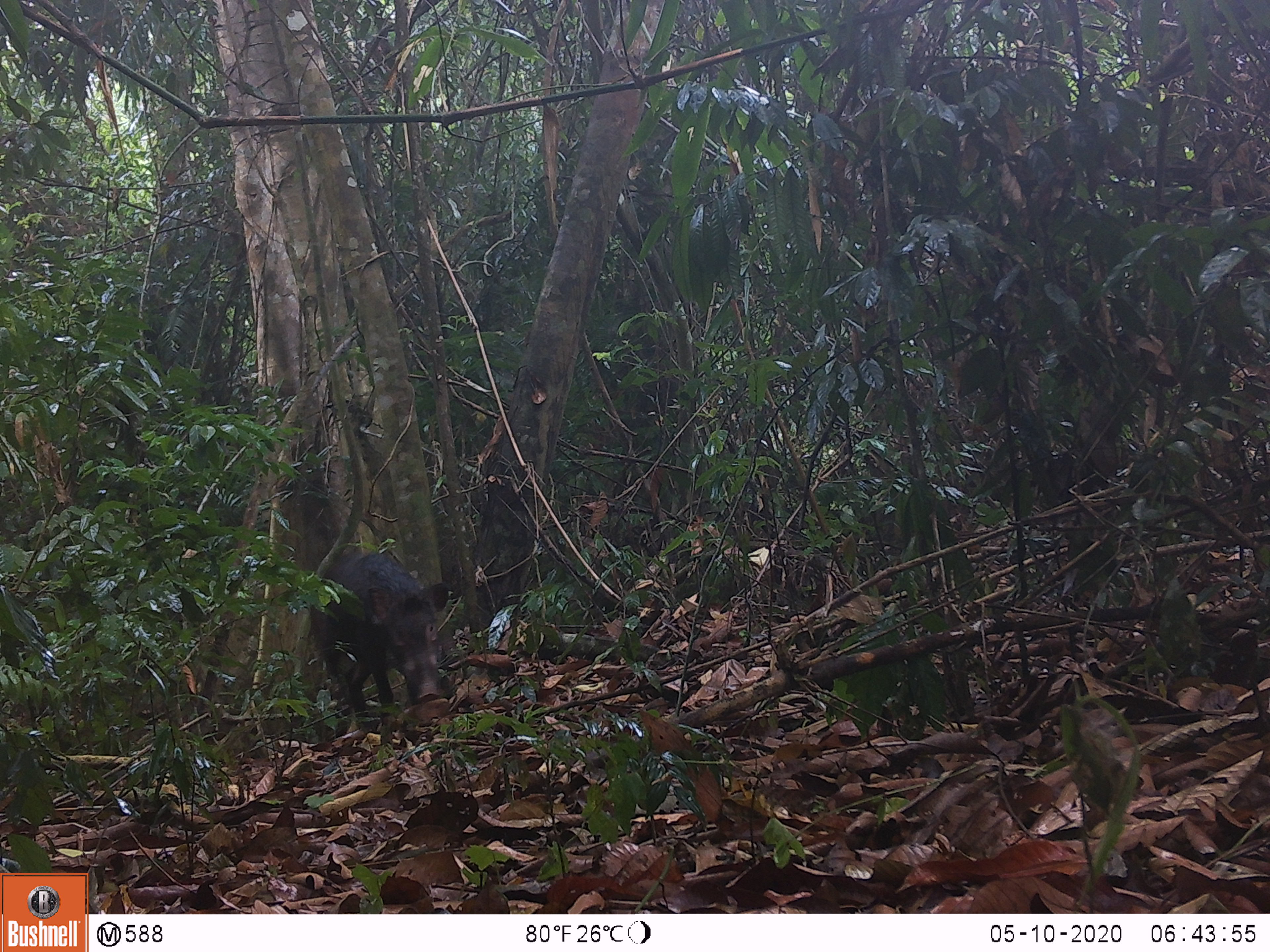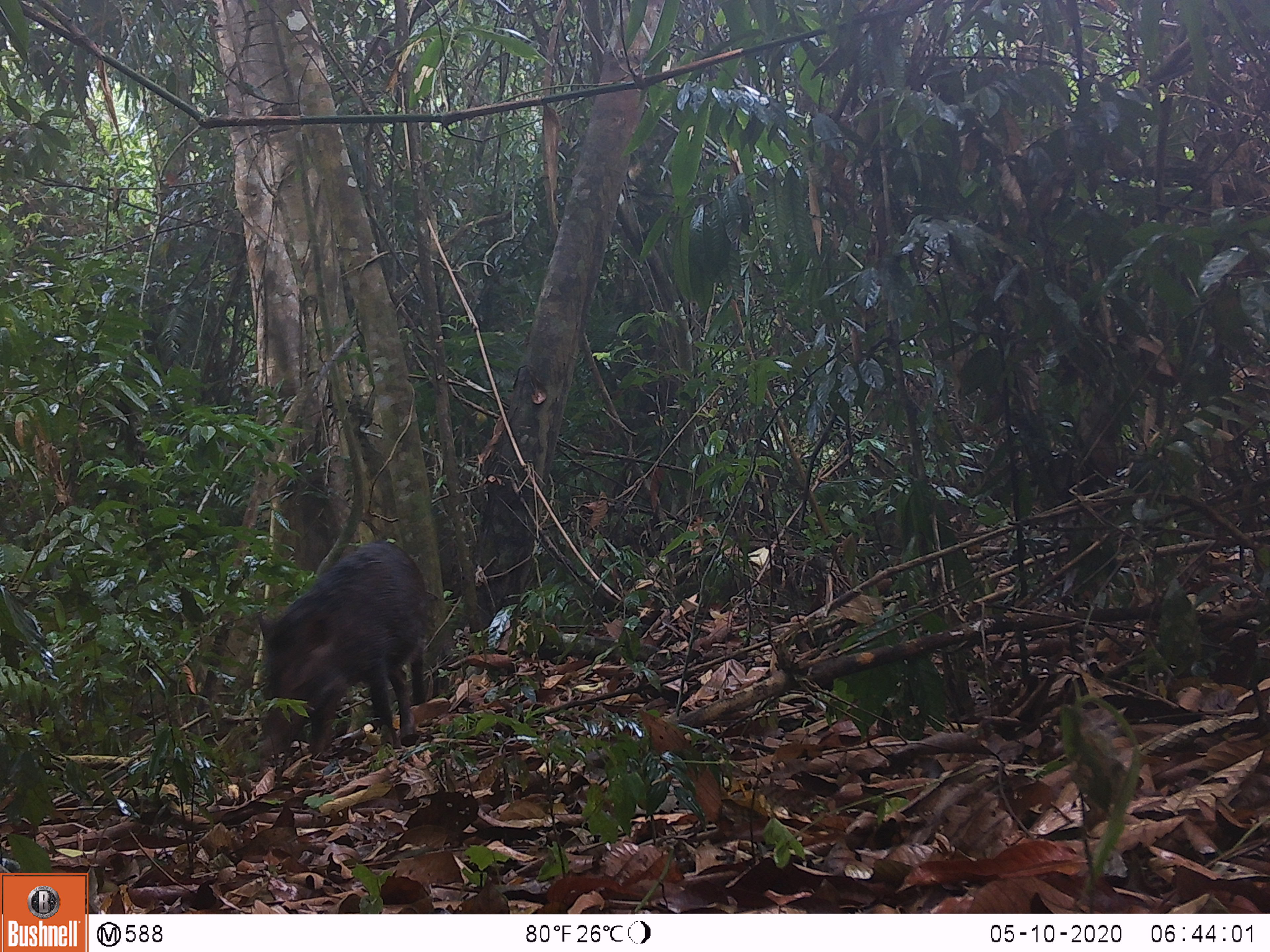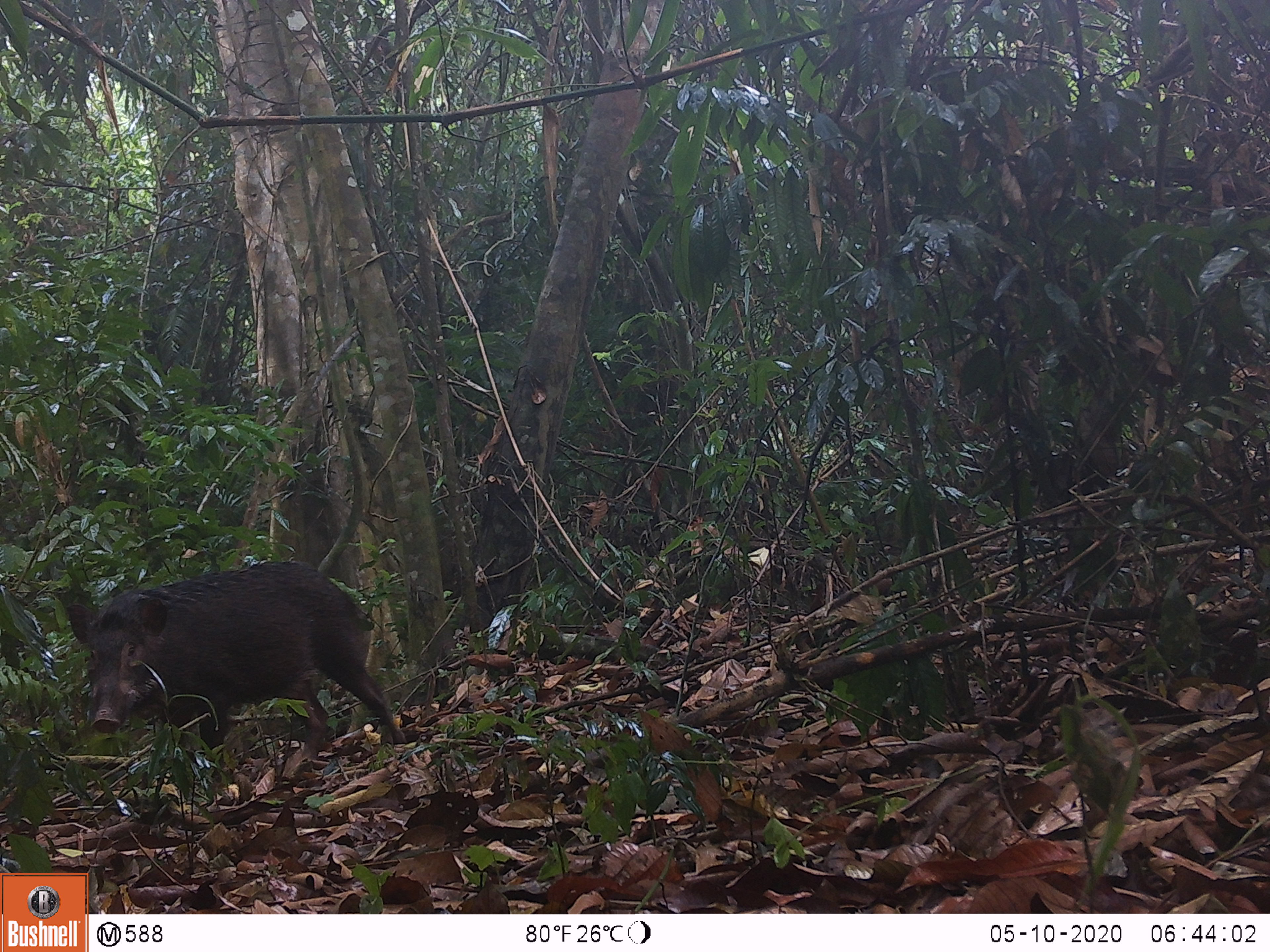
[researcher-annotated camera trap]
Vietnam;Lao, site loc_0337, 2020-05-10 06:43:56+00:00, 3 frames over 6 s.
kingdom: Animalia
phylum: Chordata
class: Mammalia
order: Artiodactyla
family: Suidae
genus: Sus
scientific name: Sus scrofa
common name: eurasian wild pig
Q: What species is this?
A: Eurasian wild pig (Sus scrofa).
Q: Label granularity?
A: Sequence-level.